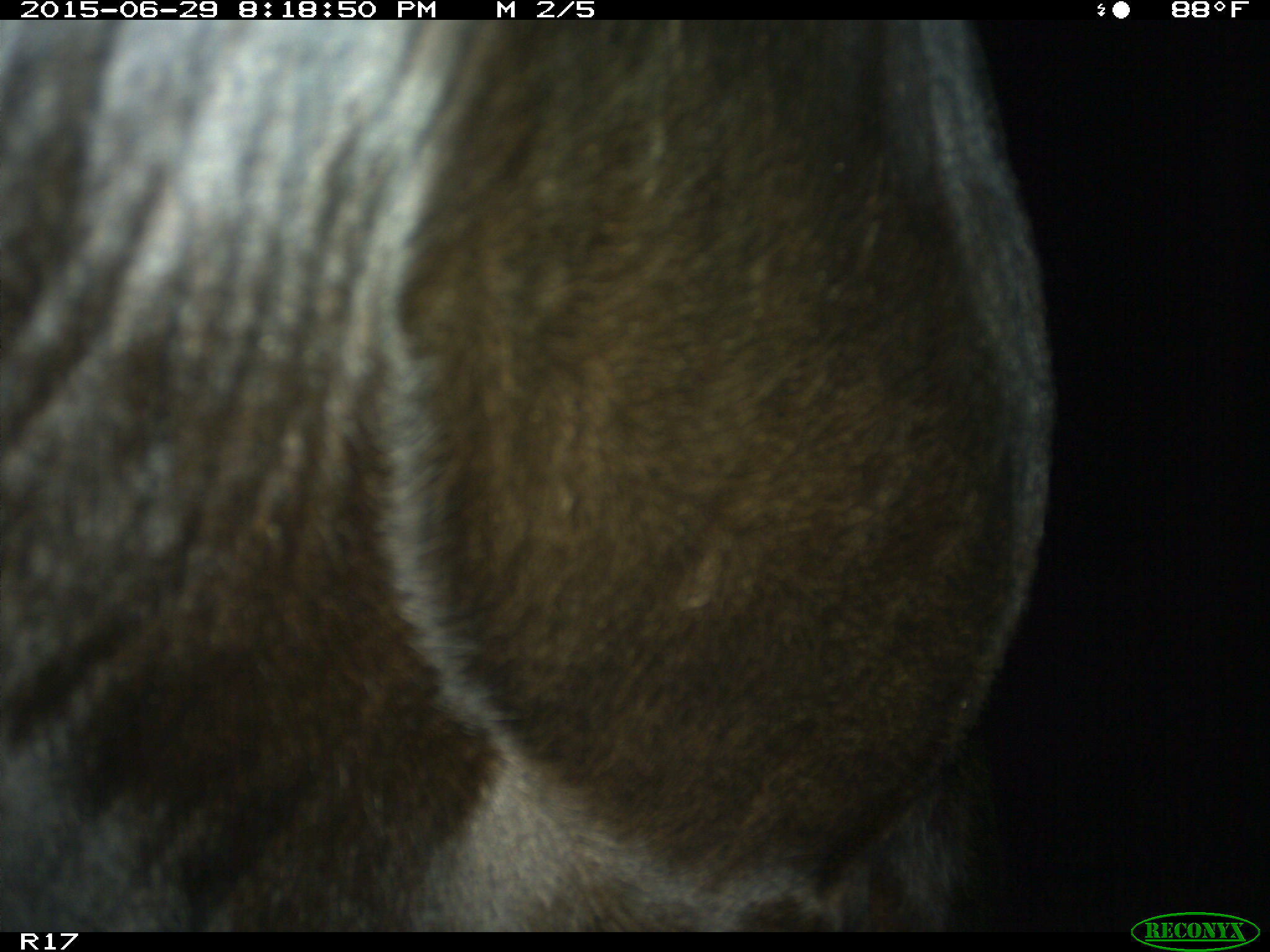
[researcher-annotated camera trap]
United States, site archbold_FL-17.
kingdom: Animalia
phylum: Chordata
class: Mammalia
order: Artiodactyla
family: Bovidae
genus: Bos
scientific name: Bos taurus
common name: domestic cow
Bos taurus (domestic cow).